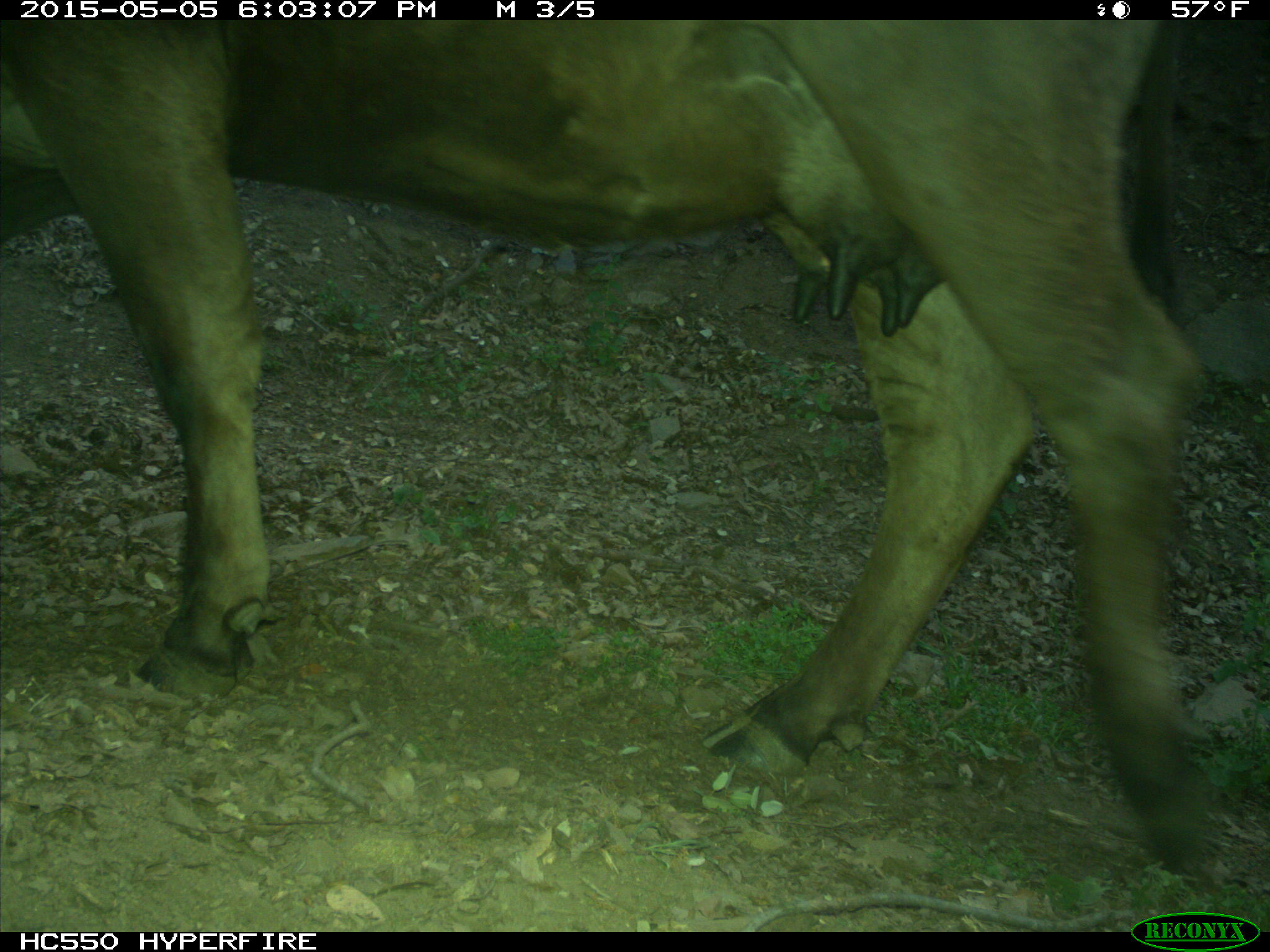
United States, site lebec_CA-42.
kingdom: Animalia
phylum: Chordata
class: Mammalia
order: Artiodactyla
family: Bovidae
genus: Bos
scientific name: Bos taurus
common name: domestic cow